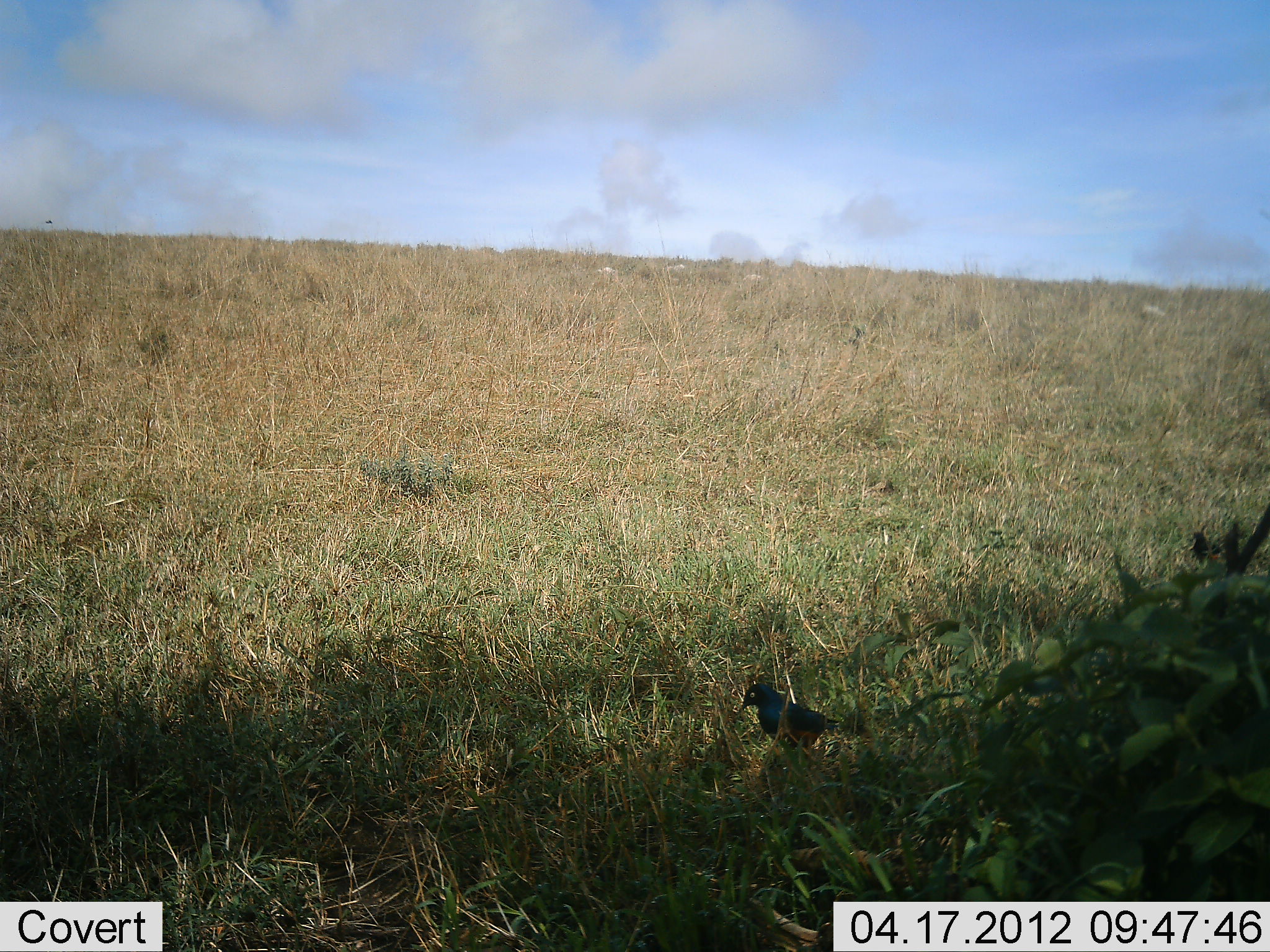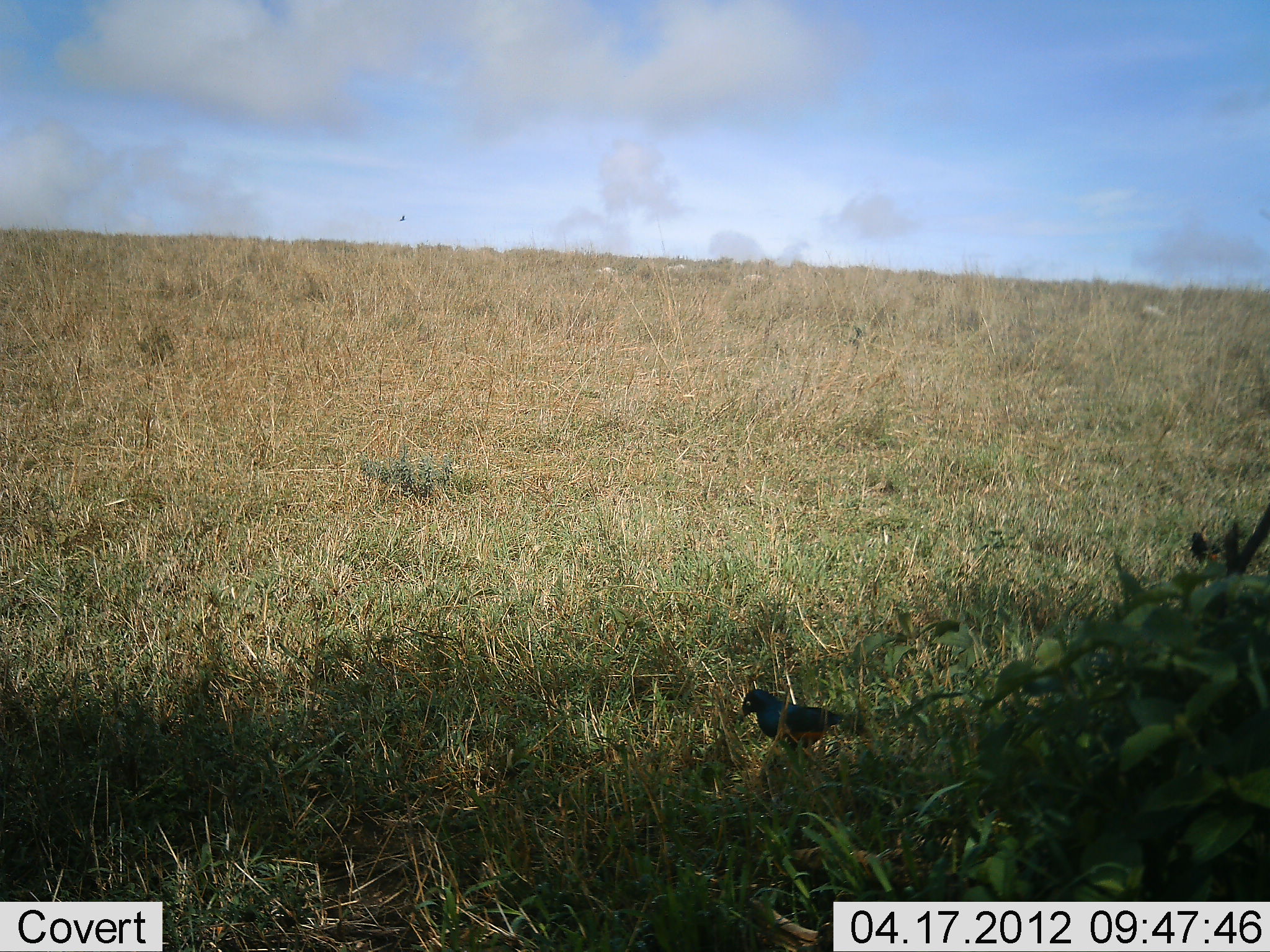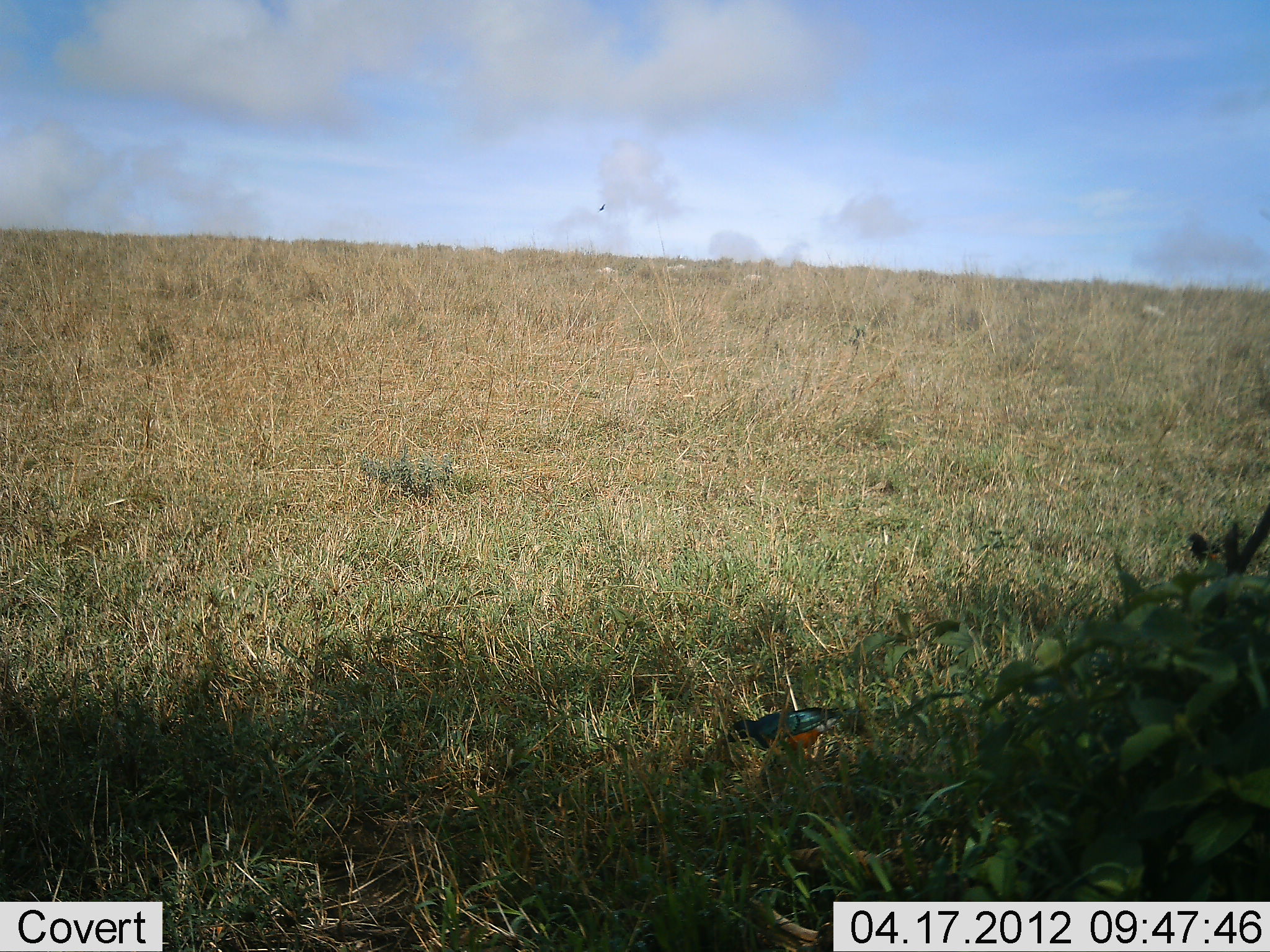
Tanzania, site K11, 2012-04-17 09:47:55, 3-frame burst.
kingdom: Animalia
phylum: Chordata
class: Aves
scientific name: Aves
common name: bird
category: otherbird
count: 1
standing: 43%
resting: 0%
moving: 7%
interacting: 0%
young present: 0%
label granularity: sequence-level